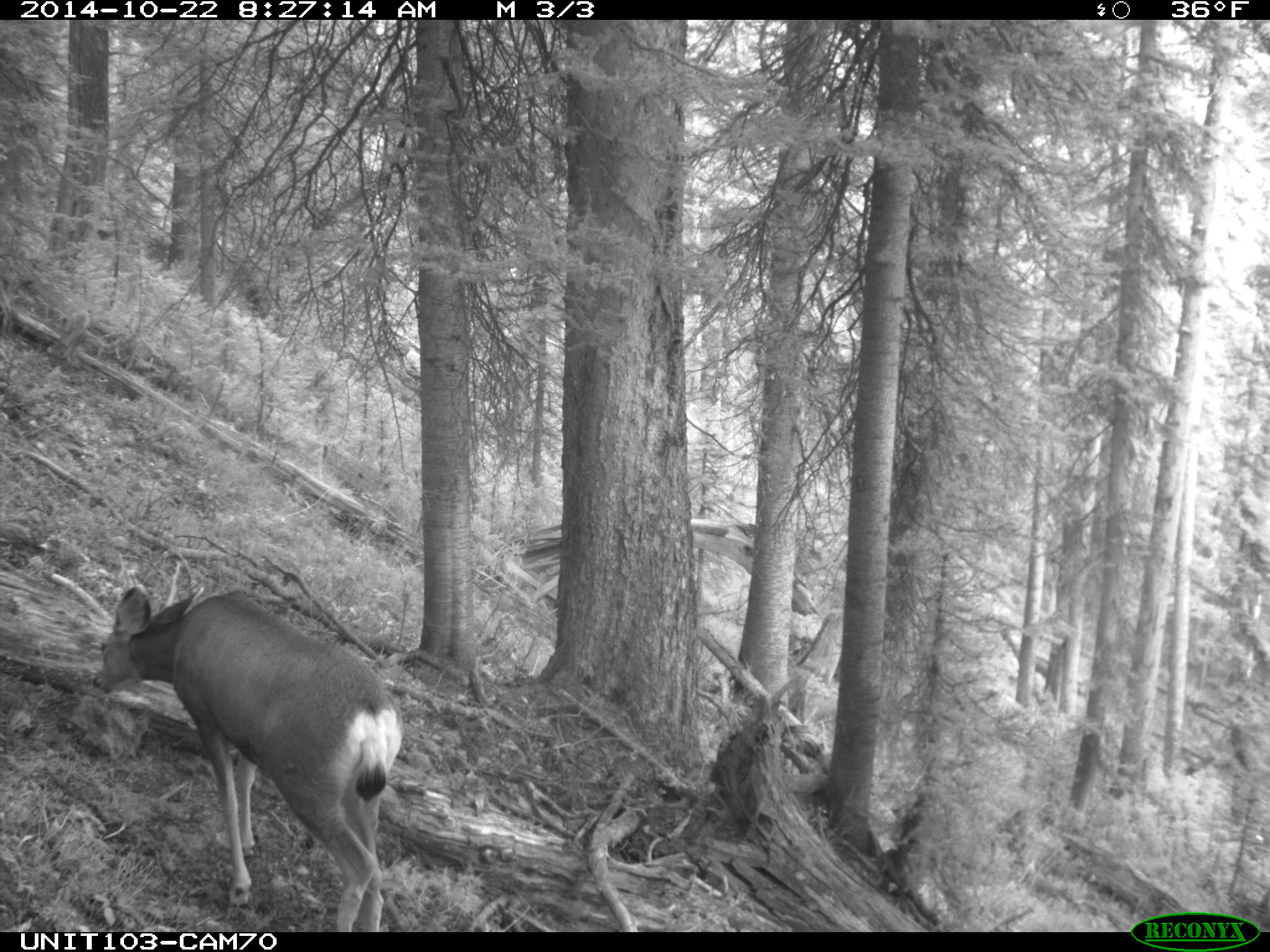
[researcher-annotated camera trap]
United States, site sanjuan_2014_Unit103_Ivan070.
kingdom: Animalia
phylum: Chordata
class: Mammalia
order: Artiodactyla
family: Cervidae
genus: Odocoileus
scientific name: Odocoileus hemionus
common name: mule deer